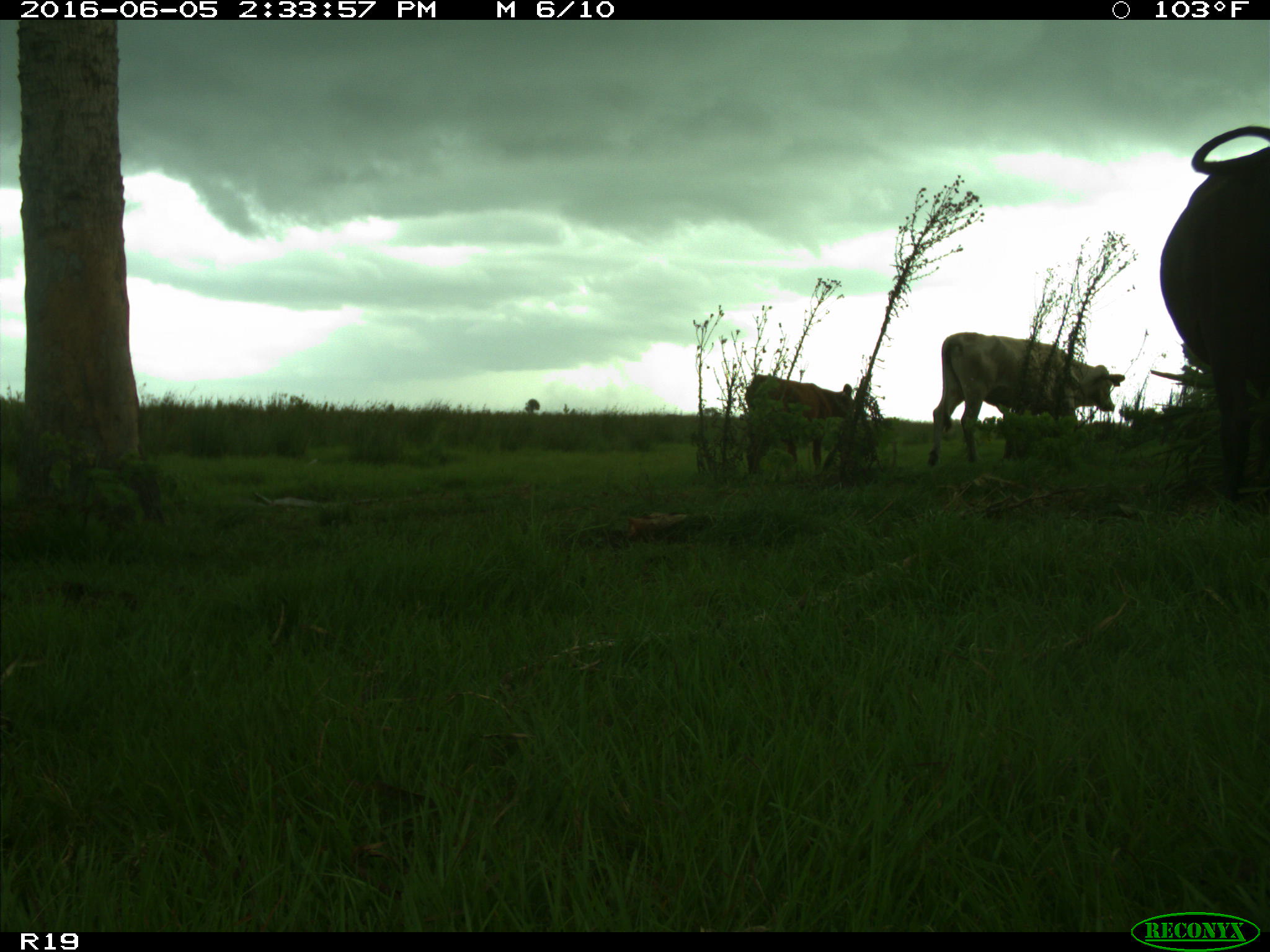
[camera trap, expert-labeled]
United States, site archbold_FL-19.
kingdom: Animalia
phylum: Chordata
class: Mammalia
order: Artiodactyla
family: Bovidae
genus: Bos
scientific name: Bos taurus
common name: domestic cow